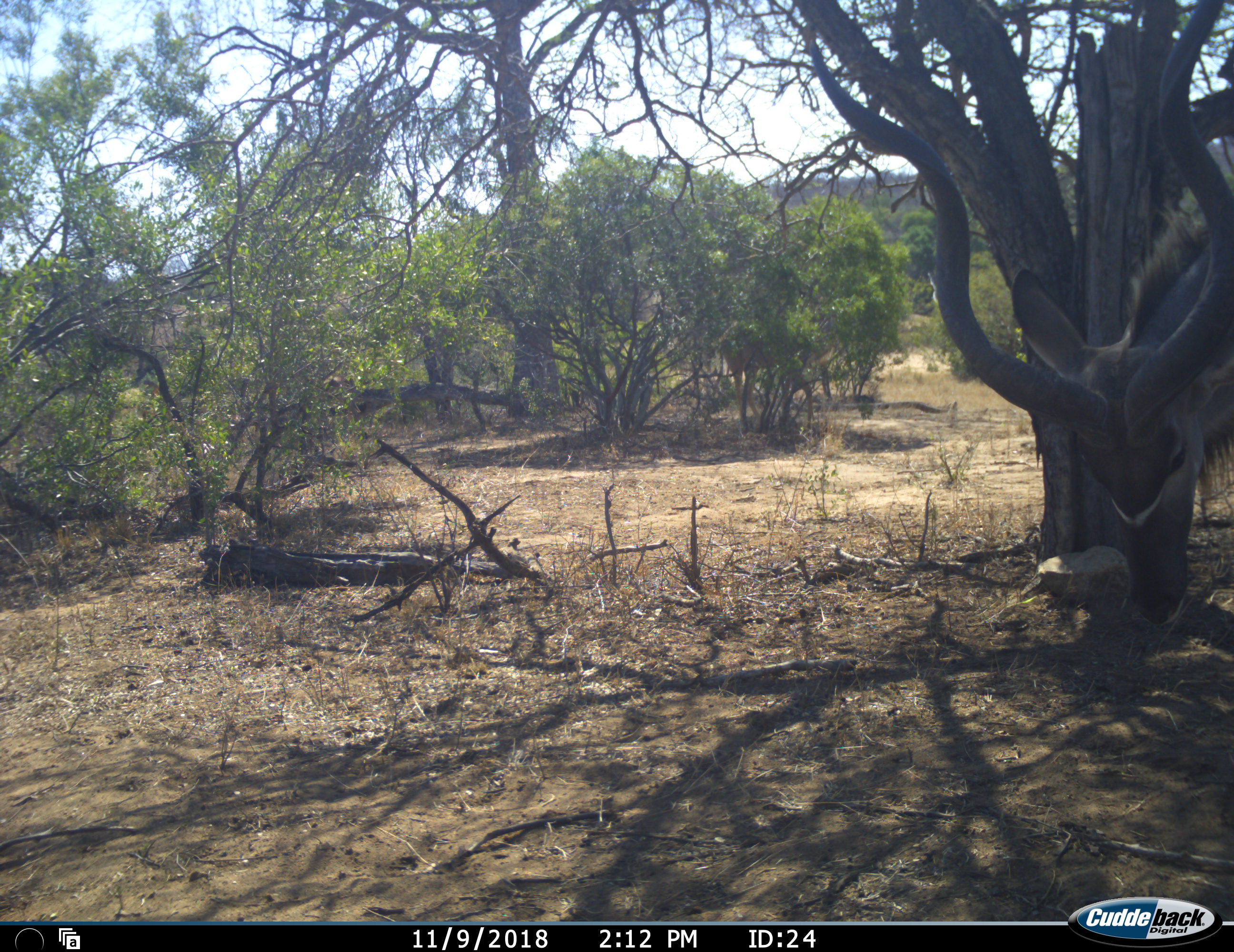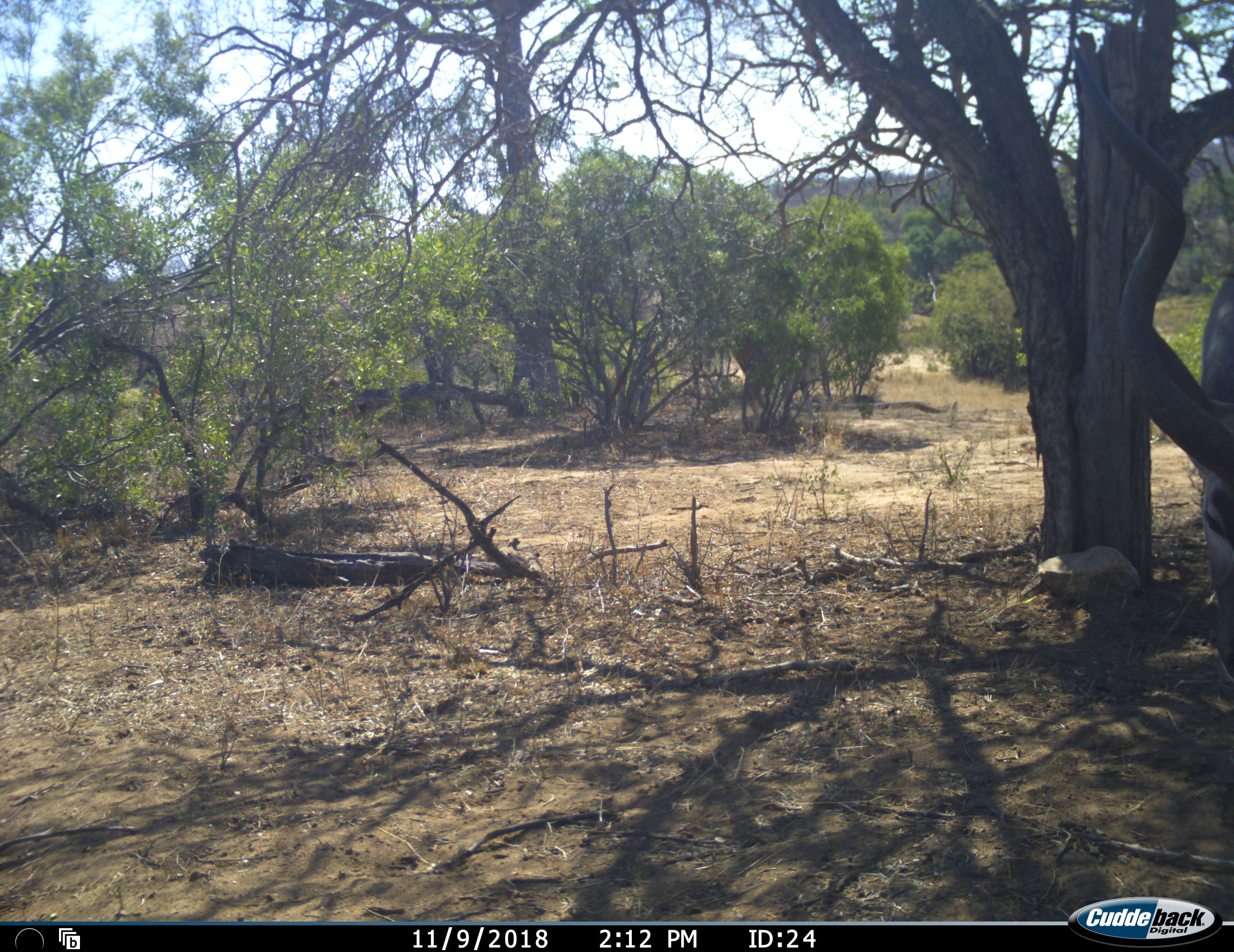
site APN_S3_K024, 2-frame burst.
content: unidentified animal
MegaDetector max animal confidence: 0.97